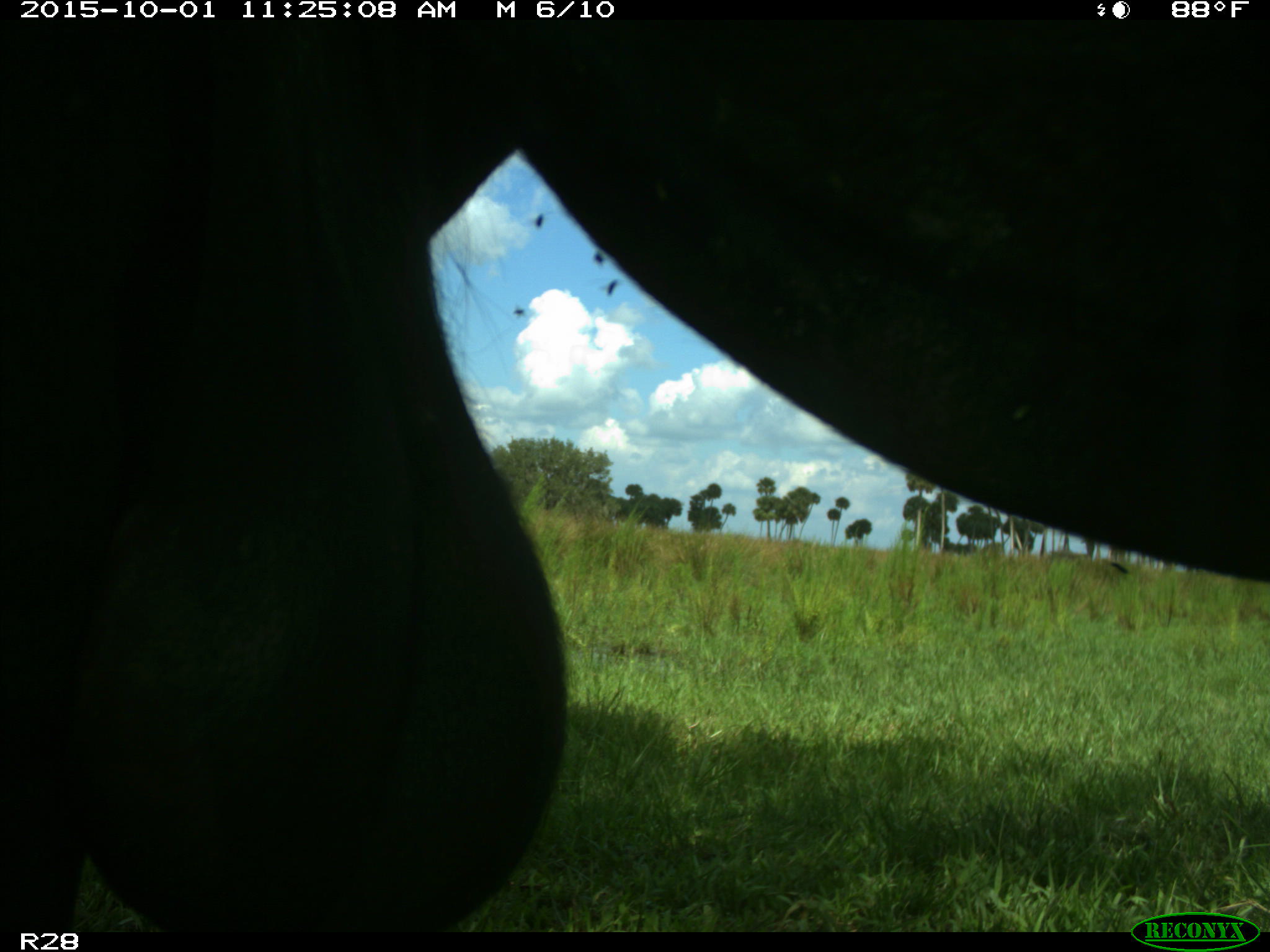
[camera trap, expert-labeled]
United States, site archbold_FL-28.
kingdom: Animalia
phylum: Chordata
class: Mammalia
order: Artiodactyla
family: Bovidae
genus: Bos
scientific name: Bos taurus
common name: domestic cow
Bos taurus (domestic cow).